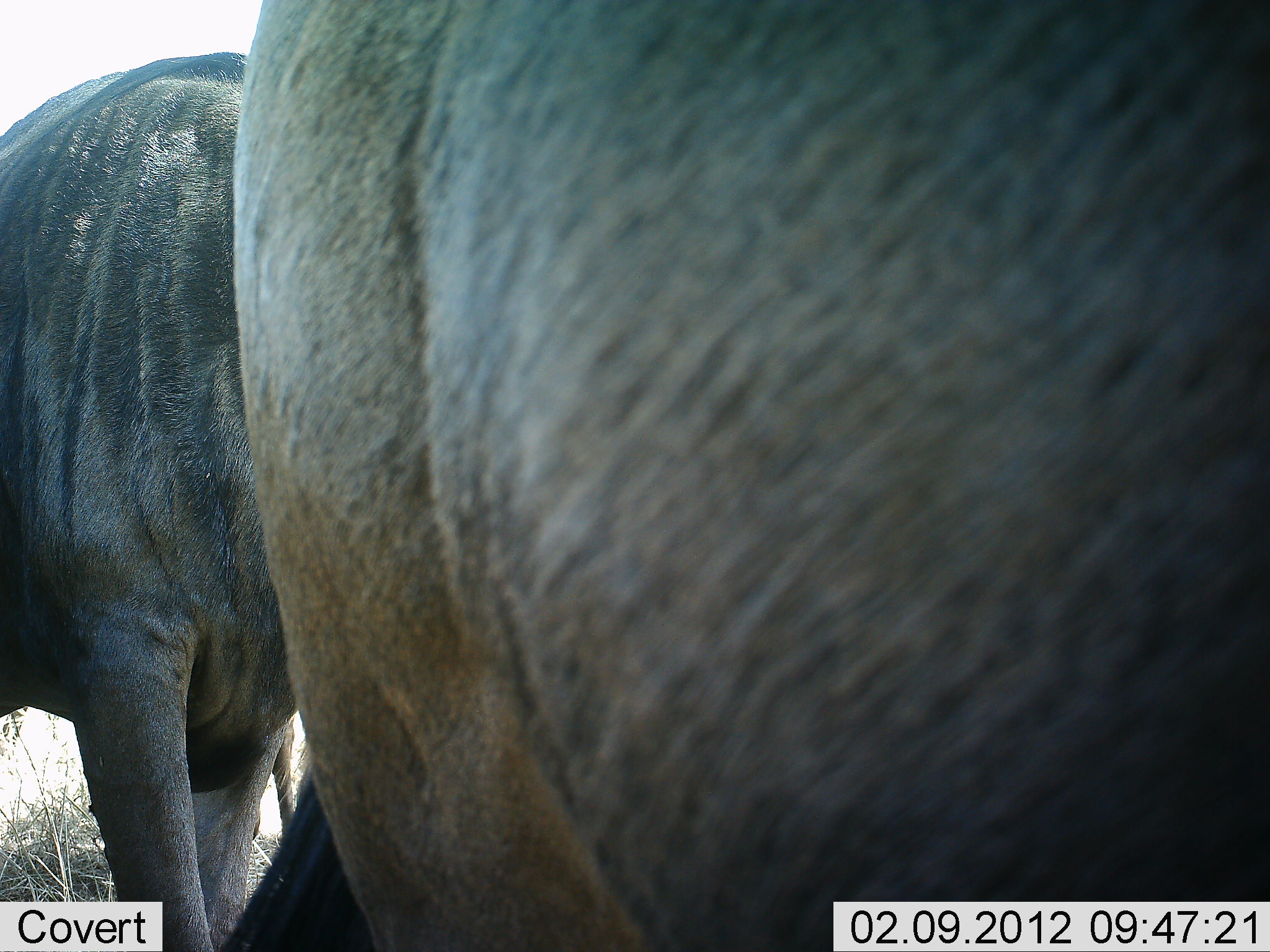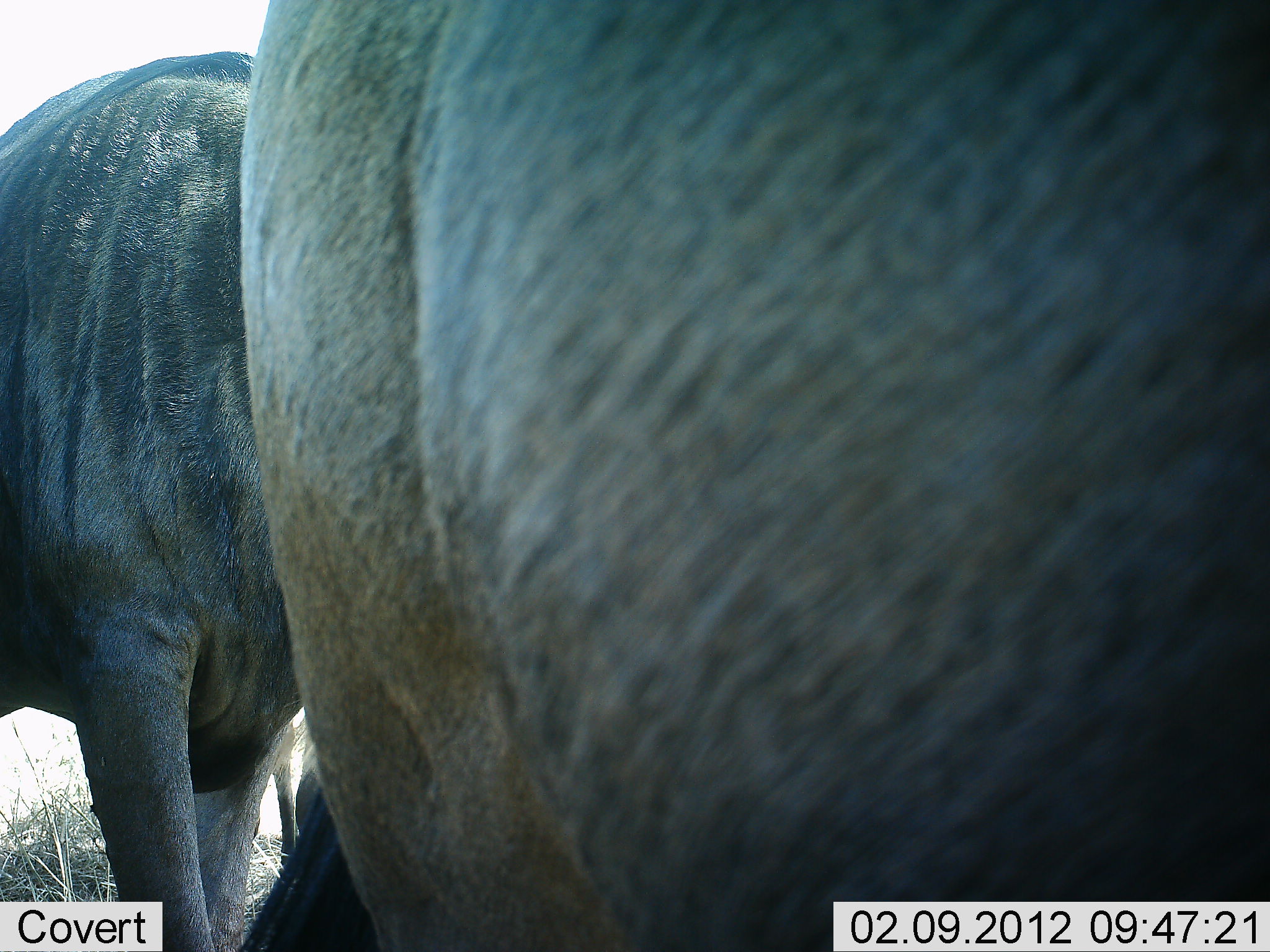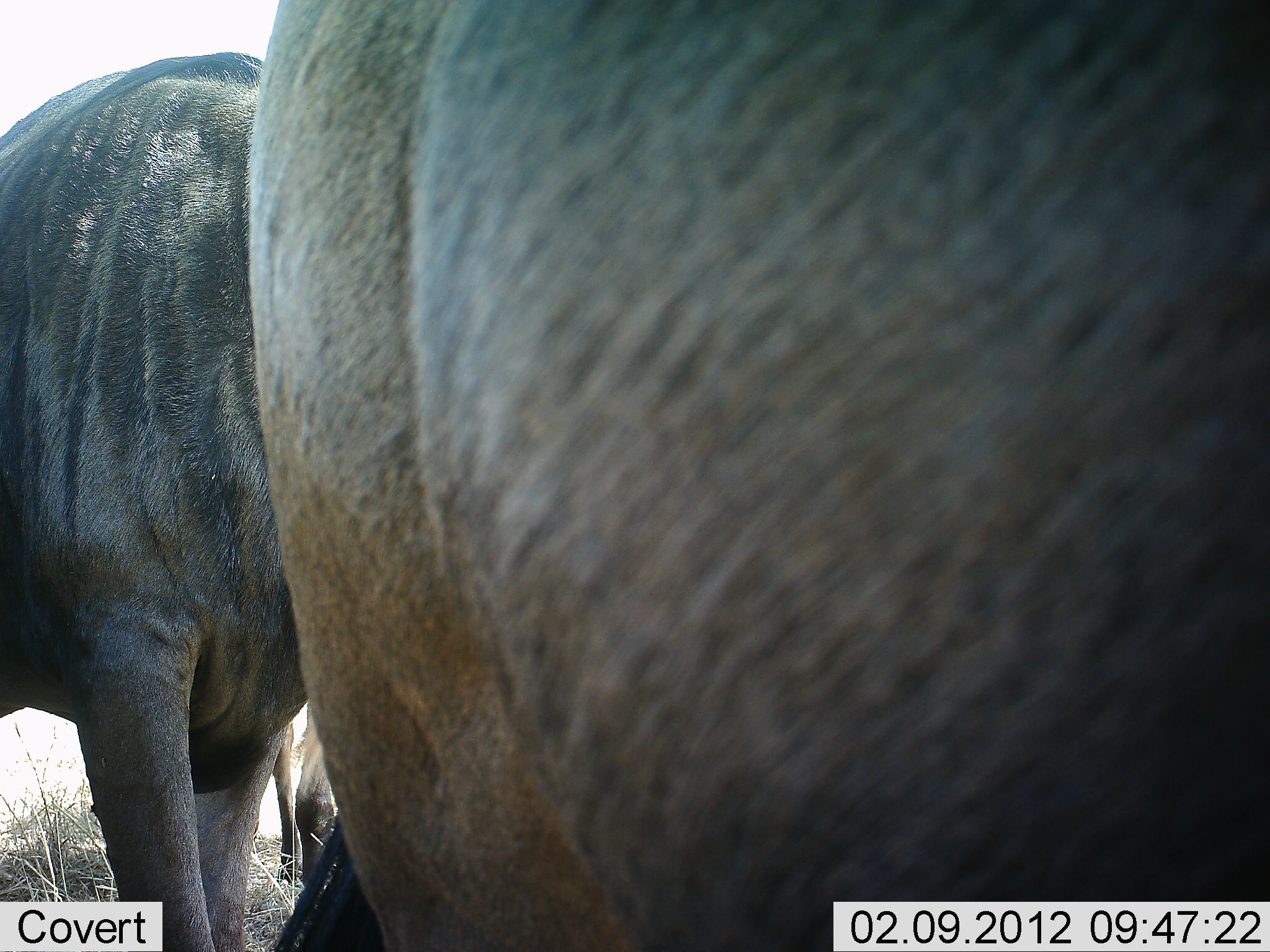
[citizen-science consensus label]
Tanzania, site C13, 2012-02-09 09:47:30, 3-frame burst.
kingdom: Animalia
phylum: Chordata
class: Mammalia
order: Artiodactyla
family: Bovidae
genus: Connochaetes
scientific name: Connochaetes taurinus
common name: blue wildebeest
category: wildebeest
Wildebeest (blue wildebeest) (Connochaetes taurinus), count 2. Behavior (volunteer vote fractions): standing 100%, resting 15%, moving 0%, interacting 0%. Young present (vote fraction): 0%. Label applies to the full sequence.